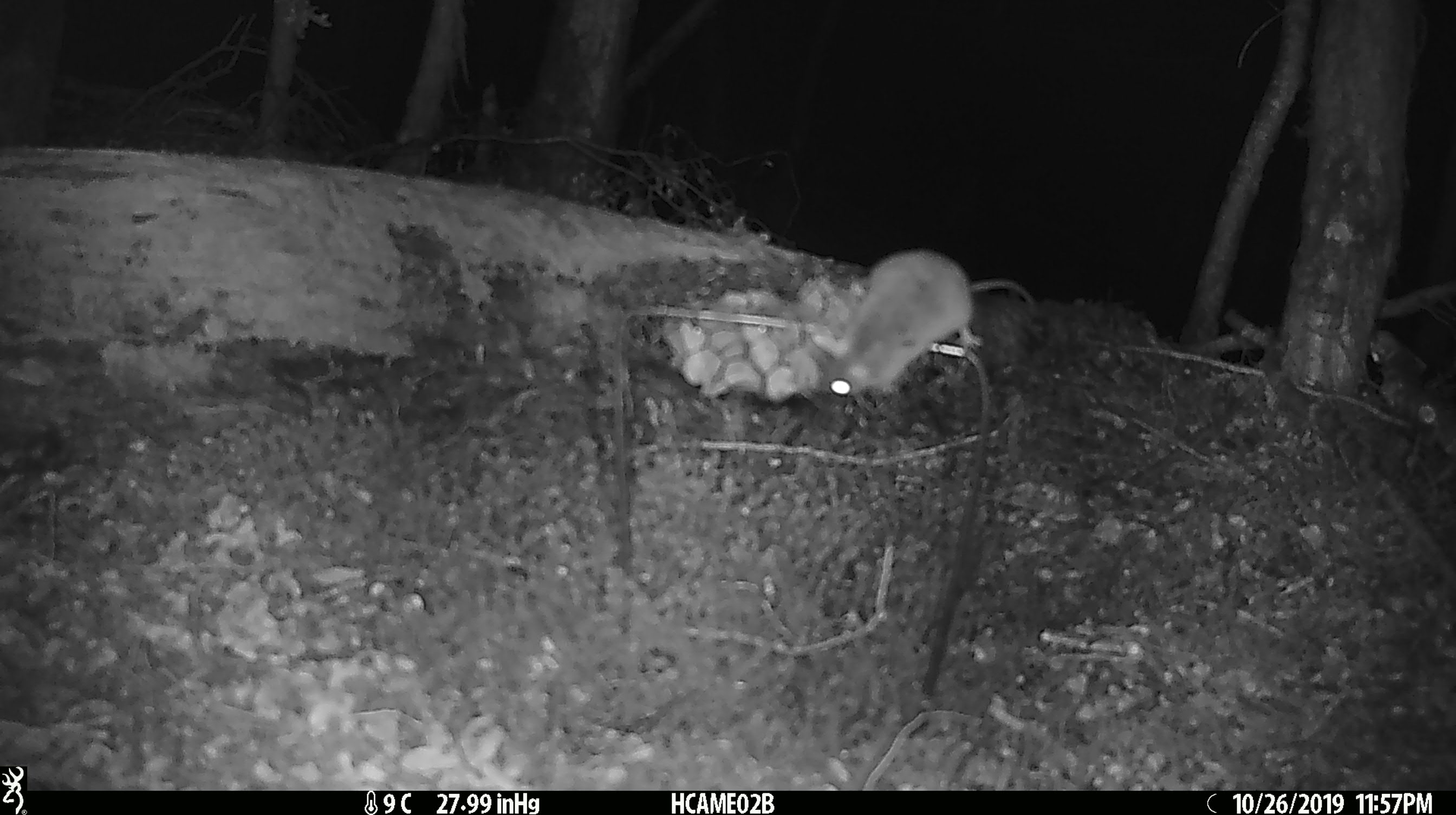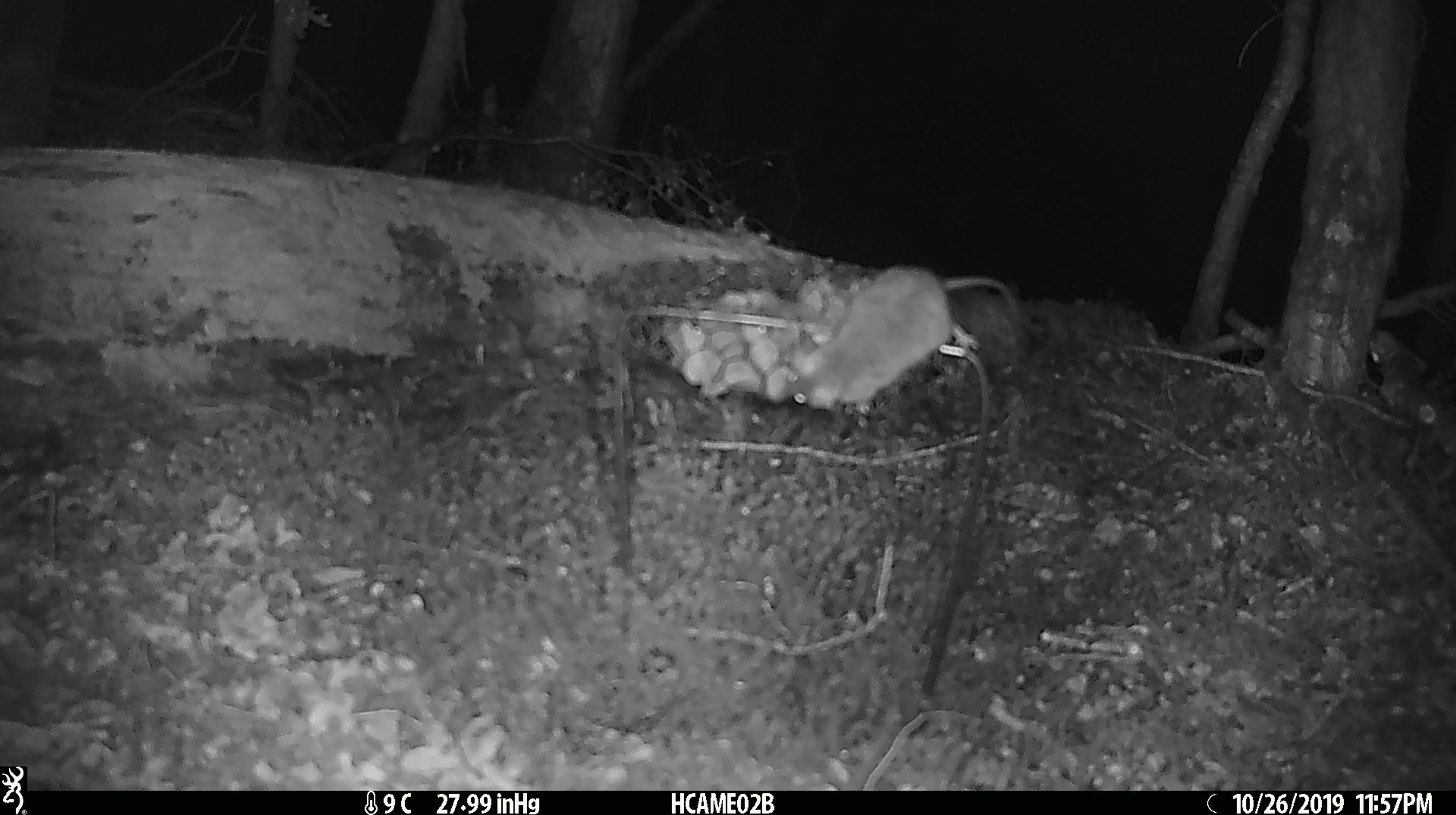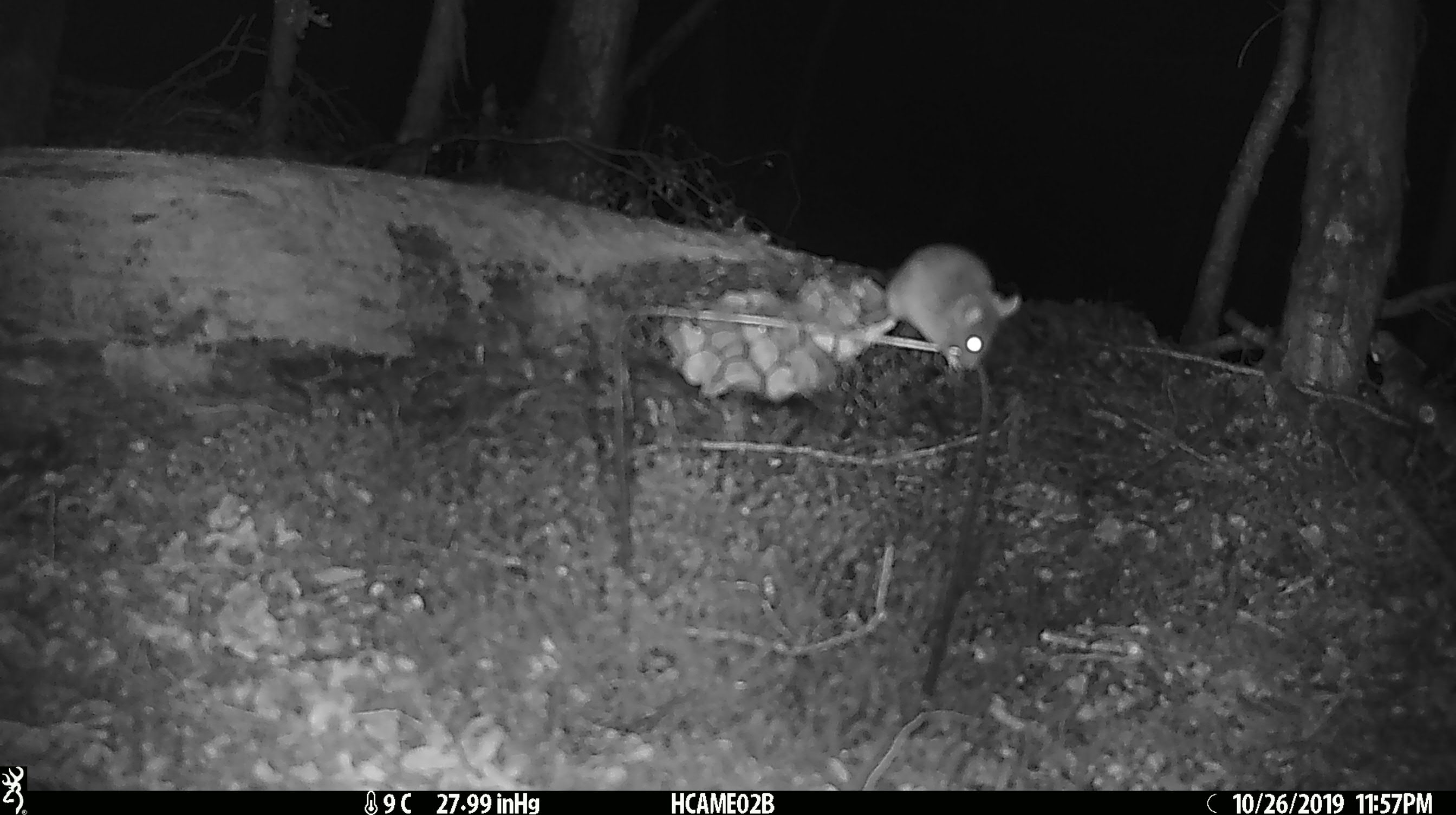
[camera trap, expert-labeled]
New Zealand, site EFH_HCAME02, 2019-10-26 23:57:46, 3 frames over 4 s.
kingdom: Animalia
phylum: Chordata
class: Mammalia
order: Rodentia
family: Muridae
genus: Mus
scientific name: Mus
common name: mouse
Mouse (Mus).